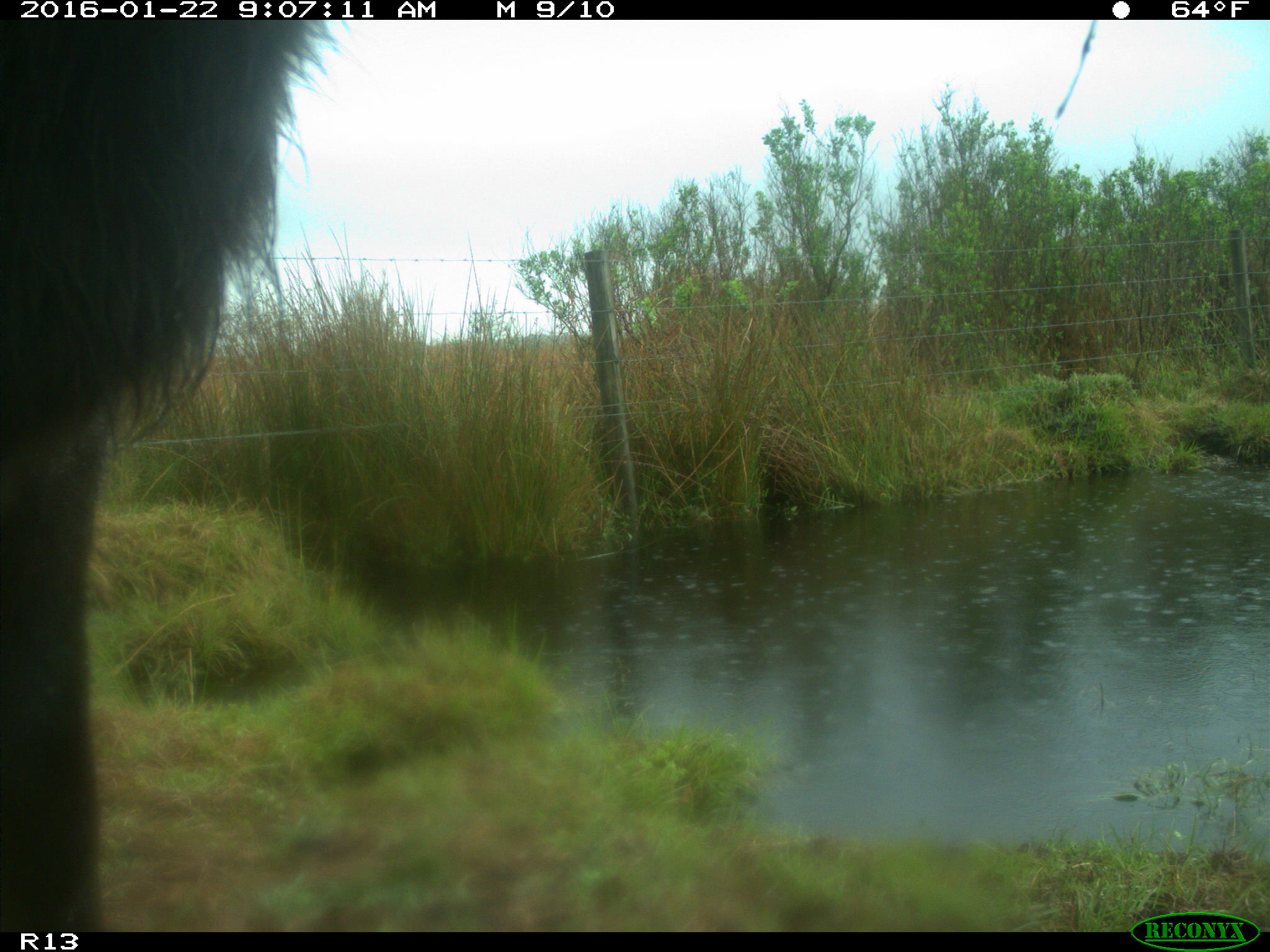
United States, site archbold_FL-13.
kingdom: Animalia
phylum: Chordata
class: Mammalia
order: Artiodactyla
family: Bovidae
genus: Bos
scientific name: Bos taurus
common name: domestic cow